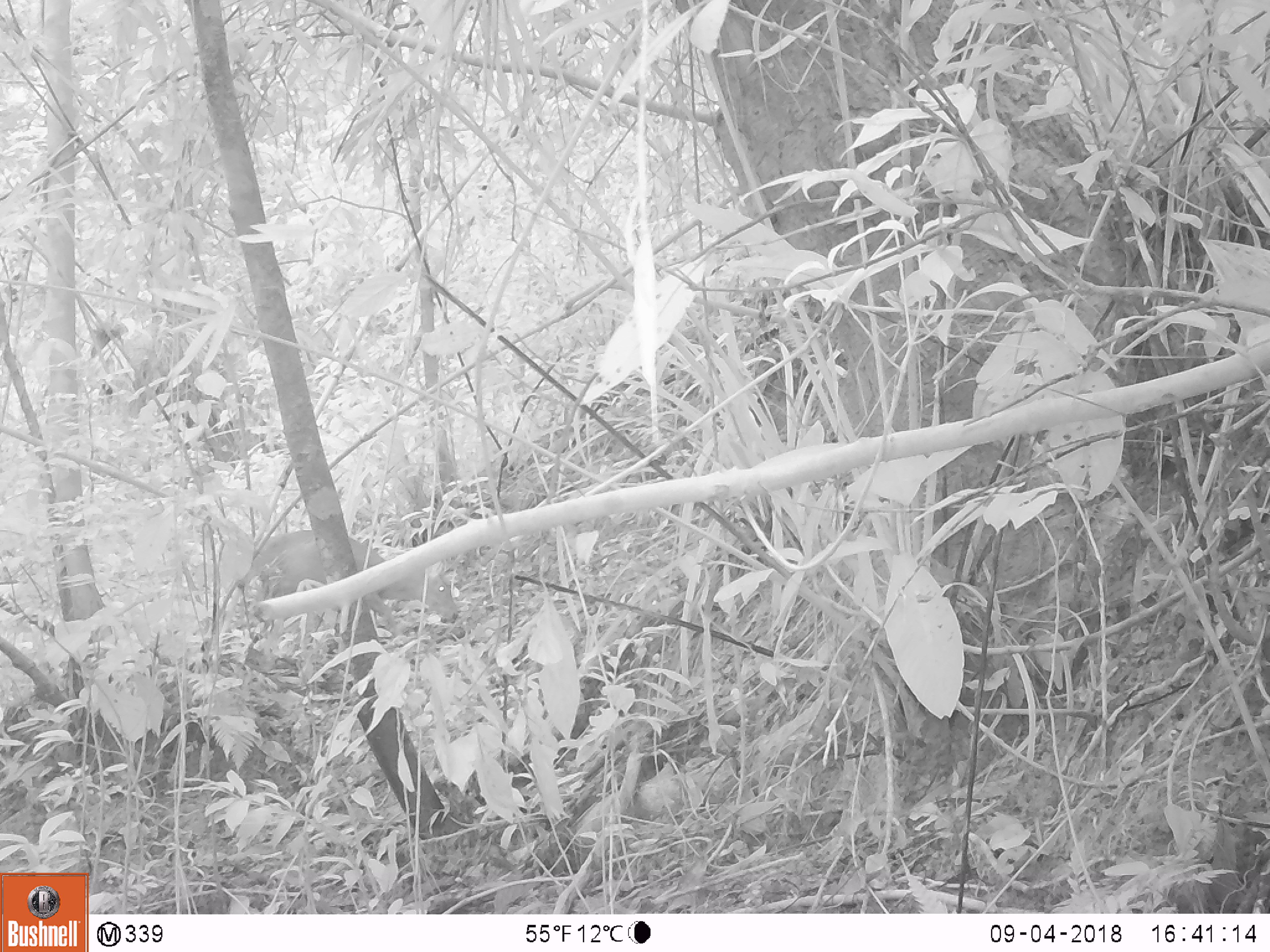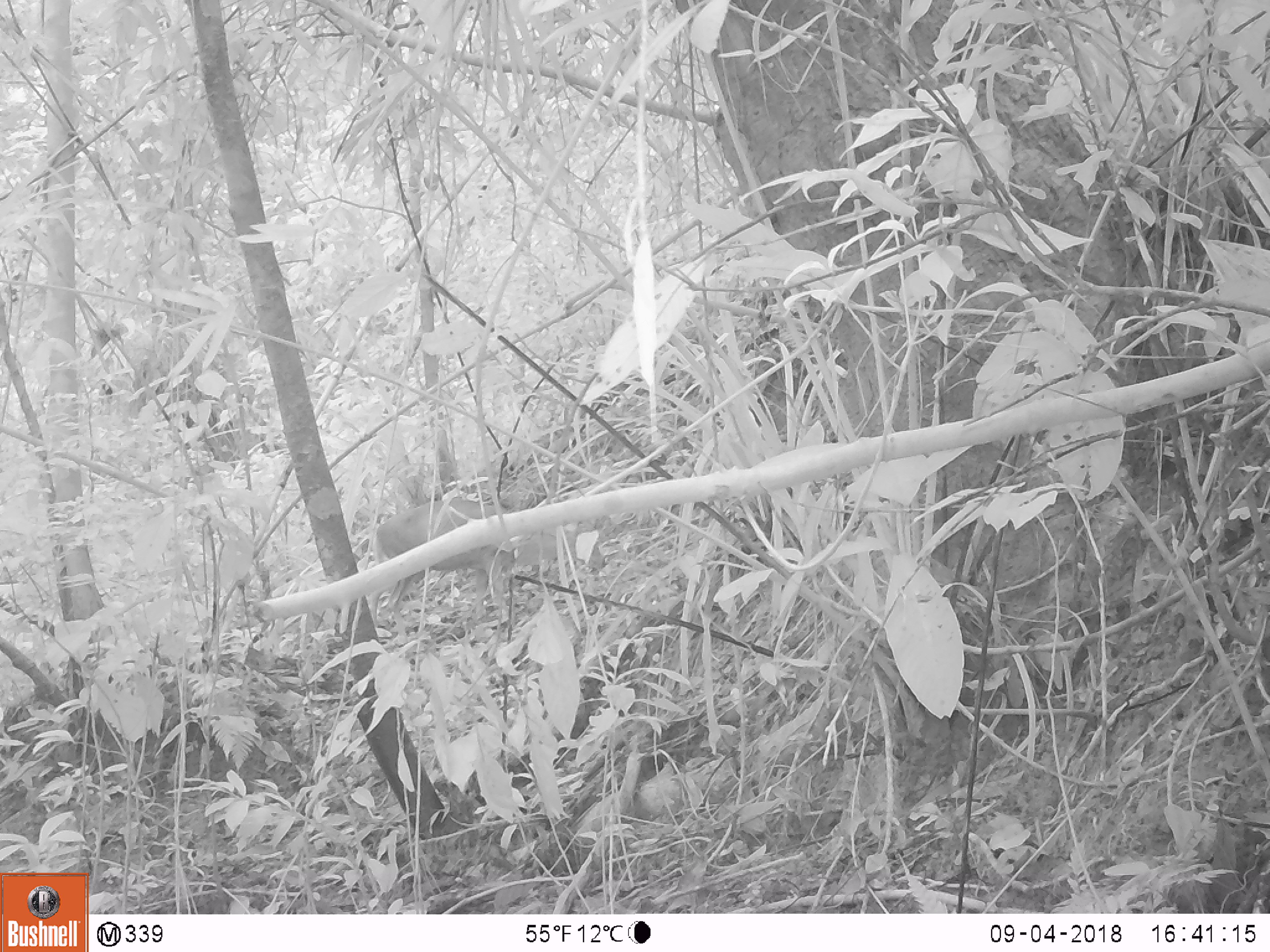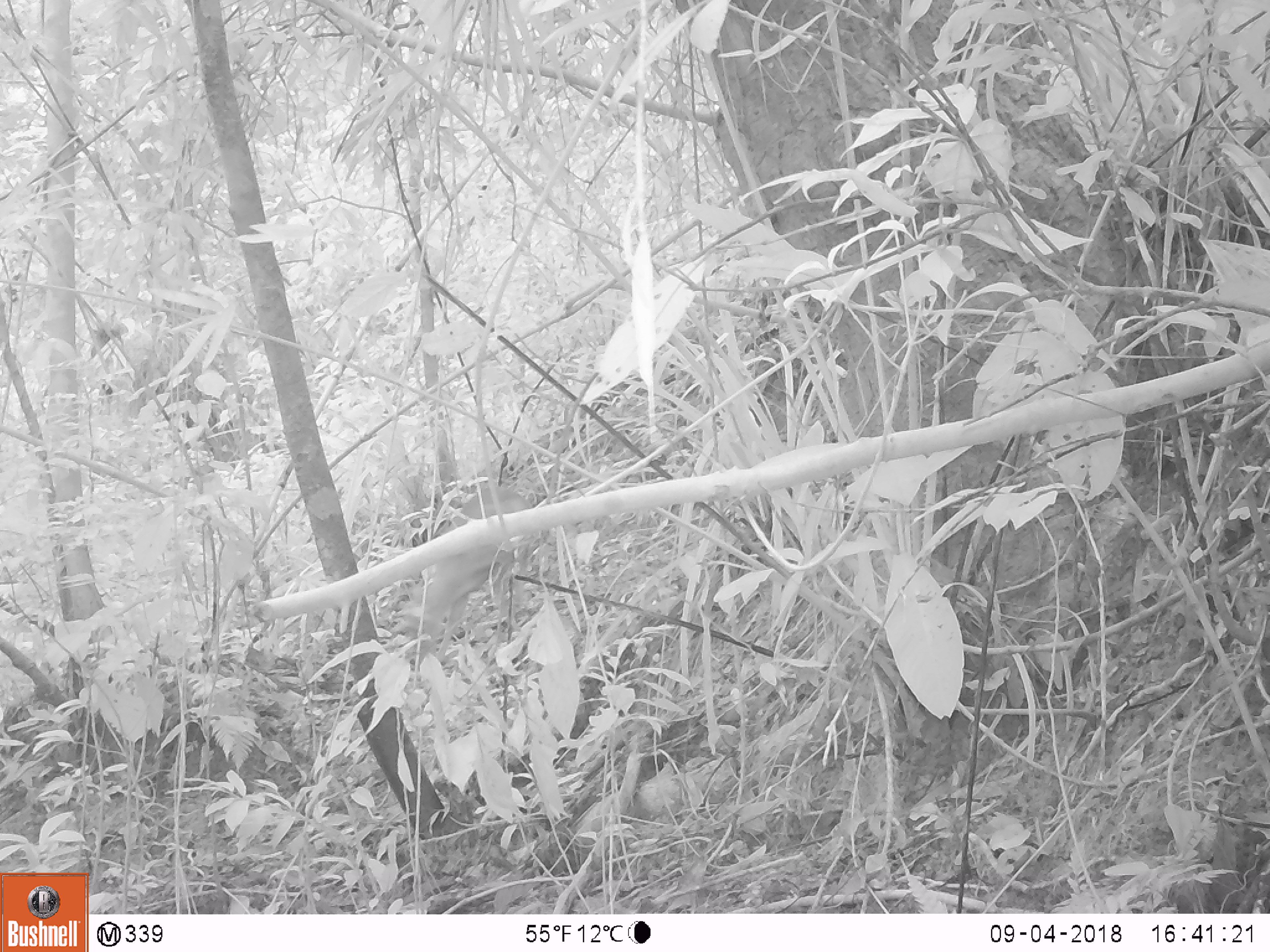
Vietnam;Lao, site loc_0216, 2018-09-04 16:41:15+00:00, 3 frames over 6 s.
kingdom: Animalia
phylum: Chordata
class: Mammalia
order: Artiodactyla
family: Cervidae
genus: Muntiacus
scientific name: Muntiacus rooseveltorum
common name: roosevelt's muntjac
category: roosevelts muntjac group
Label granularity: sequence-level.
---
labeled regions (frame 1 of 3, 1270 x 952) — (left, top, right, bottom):
roosevelts muntjac group: (236, 530, 458, 651)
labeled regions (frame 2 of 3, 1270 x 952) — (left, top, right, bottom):
roosevelts muntjac group: (368, 497, 605, 642)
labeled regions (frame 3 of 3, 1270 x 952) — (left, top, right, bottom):
roosevelts muntjac group: (403, 485, 533, 662)